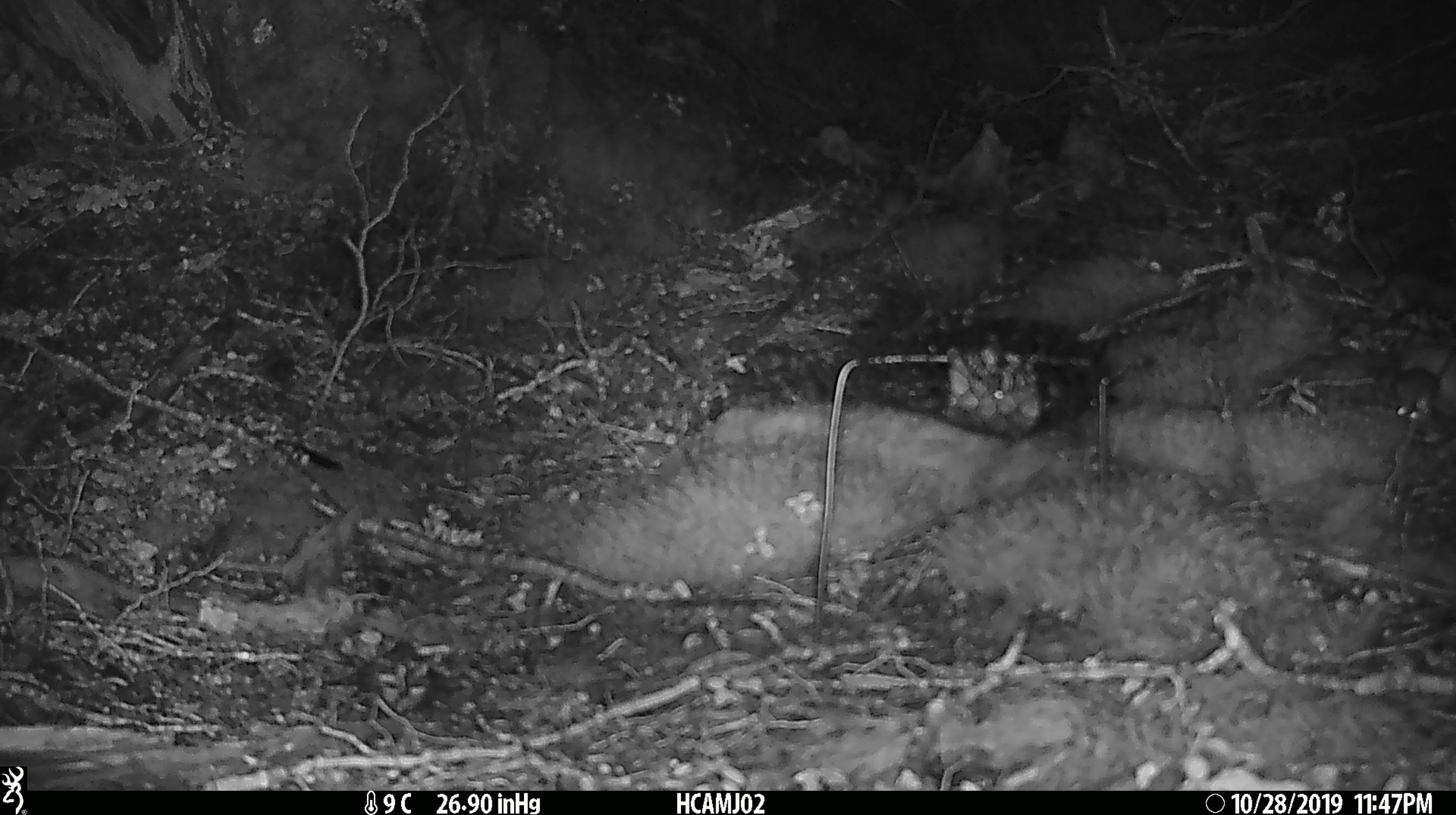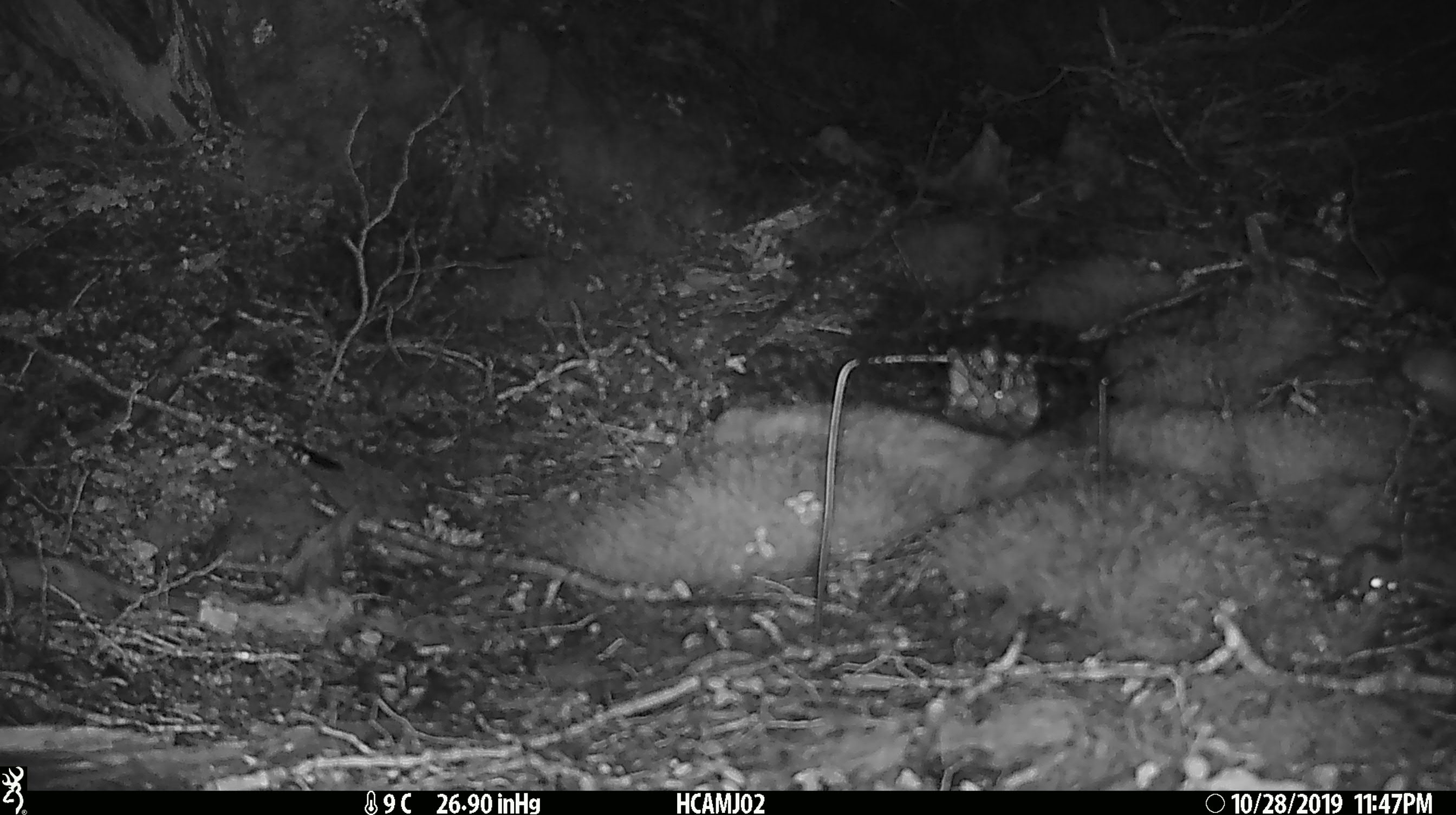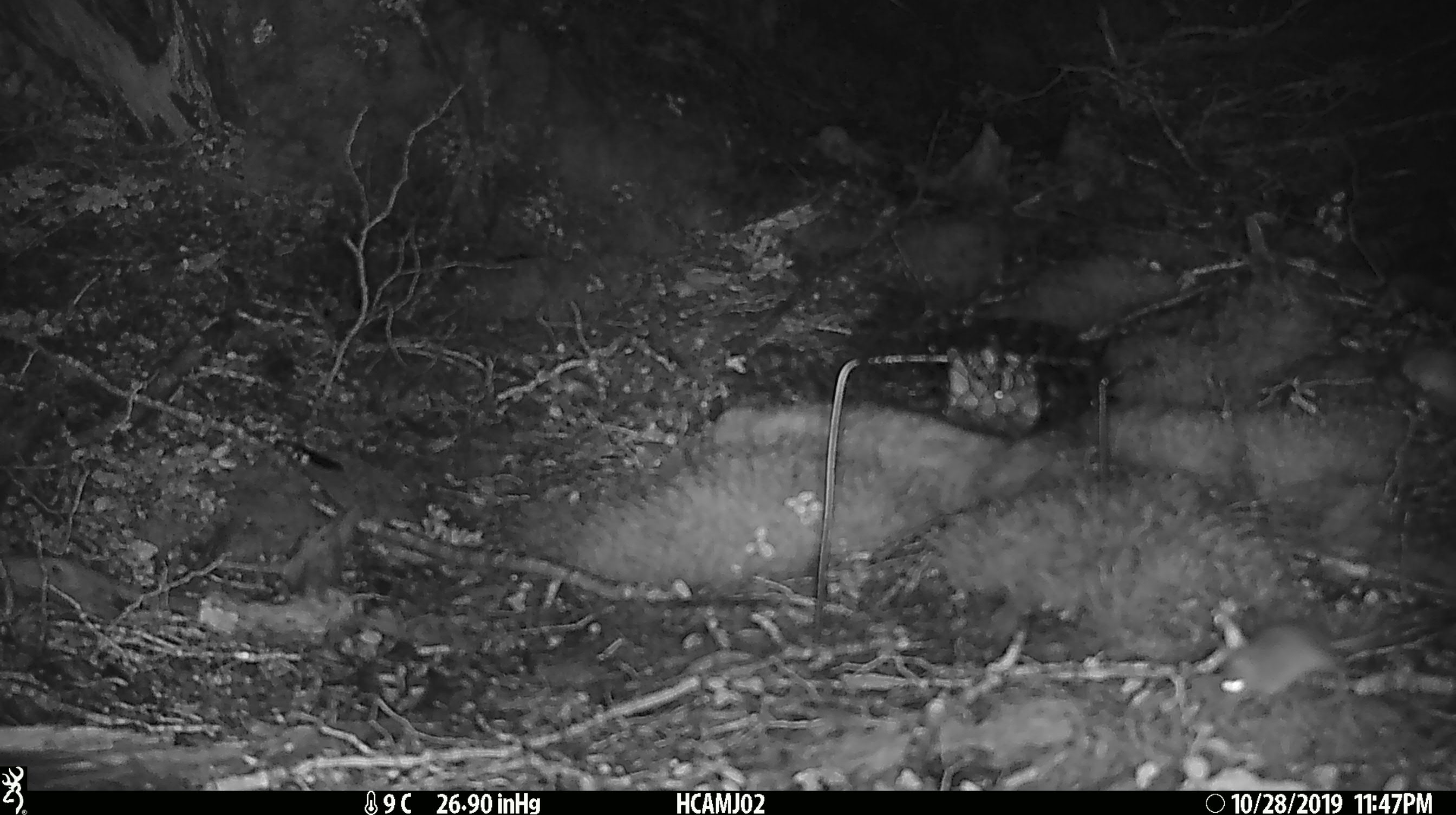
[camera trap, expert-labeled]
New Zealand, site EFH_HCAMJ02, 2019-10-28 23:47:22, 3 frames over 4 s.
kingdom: Animalia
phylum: Chordata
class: Mammalia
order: Rodentia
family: Muridae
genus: Mus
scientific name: Mus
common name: mouse